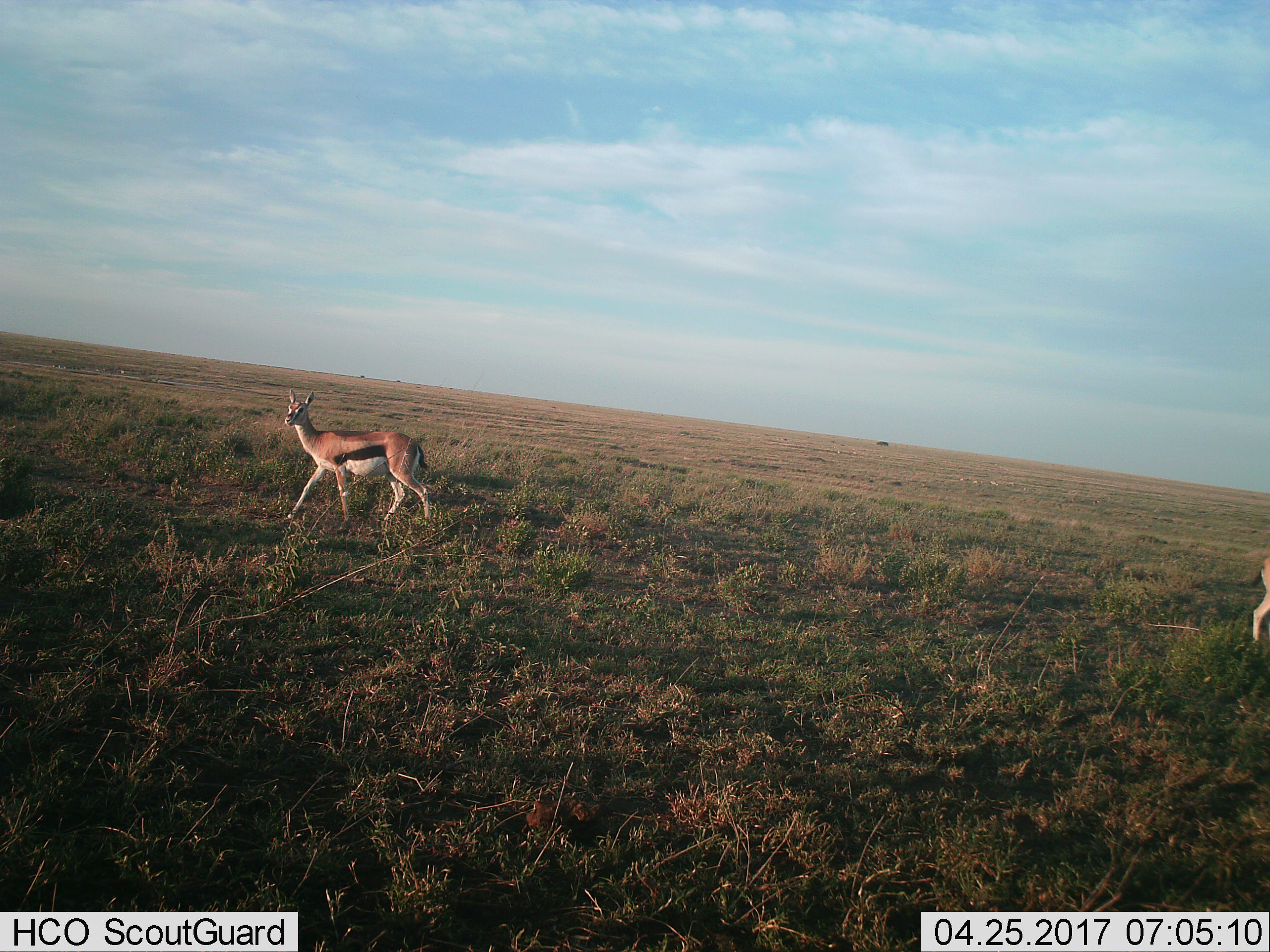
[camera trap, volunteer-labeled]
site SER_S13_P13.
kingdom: Animalia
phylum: Chordata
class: Mammalia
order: Artiodactyla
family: Bovidae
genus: Eudorcas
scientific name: Eudorcas thomsonii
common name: thomson's gazelle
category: gazellethomsons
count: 2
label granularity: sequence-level